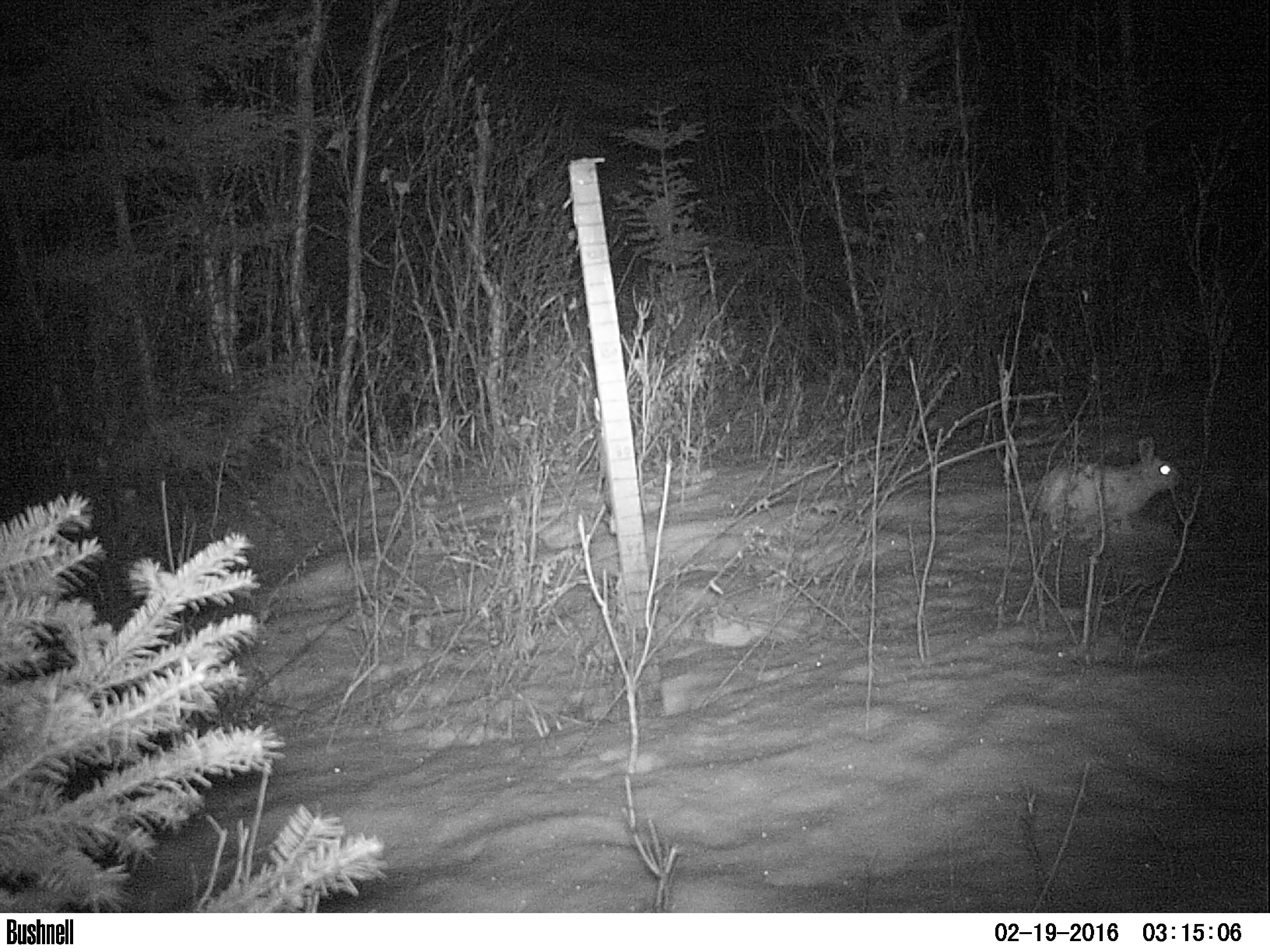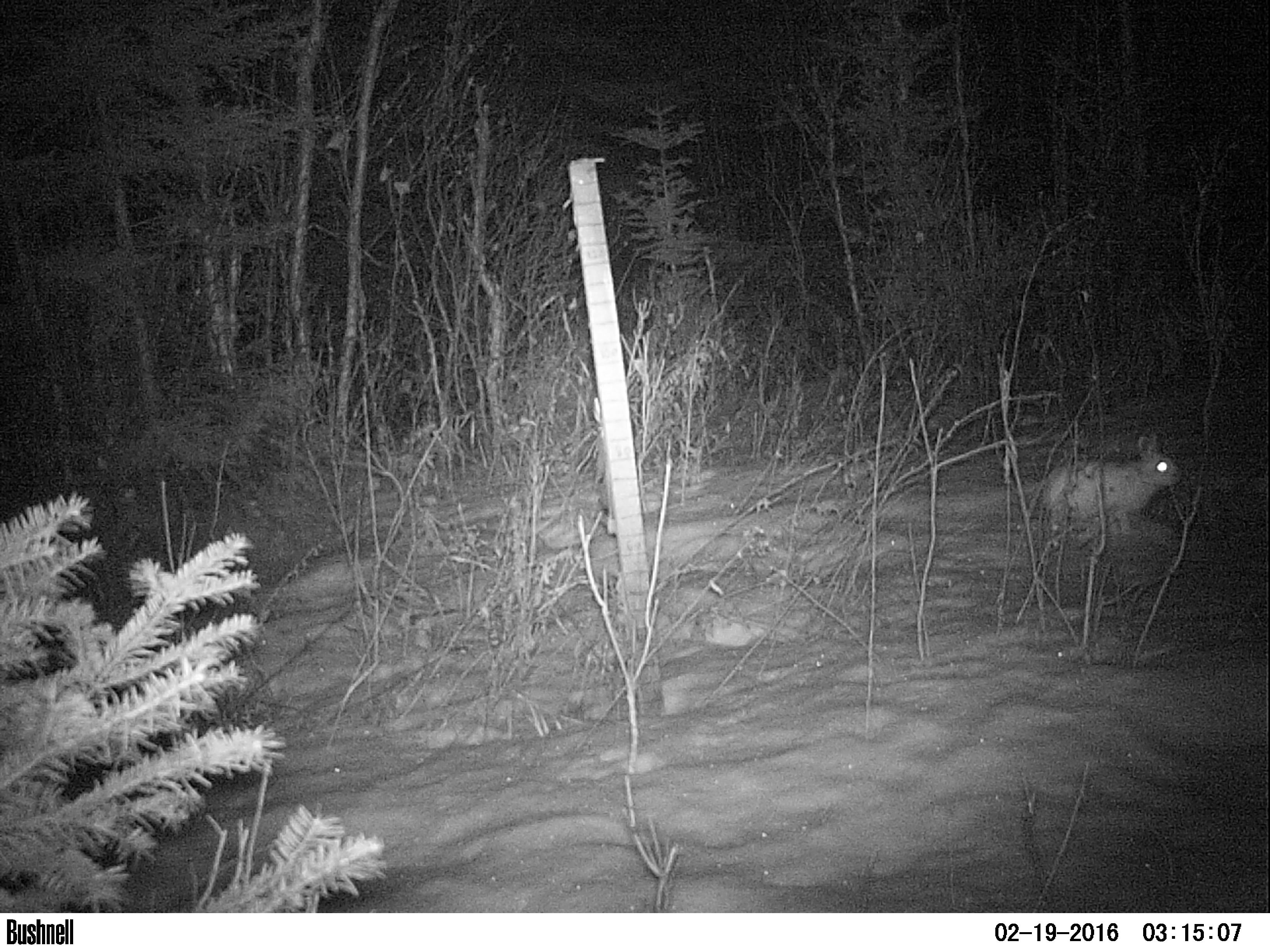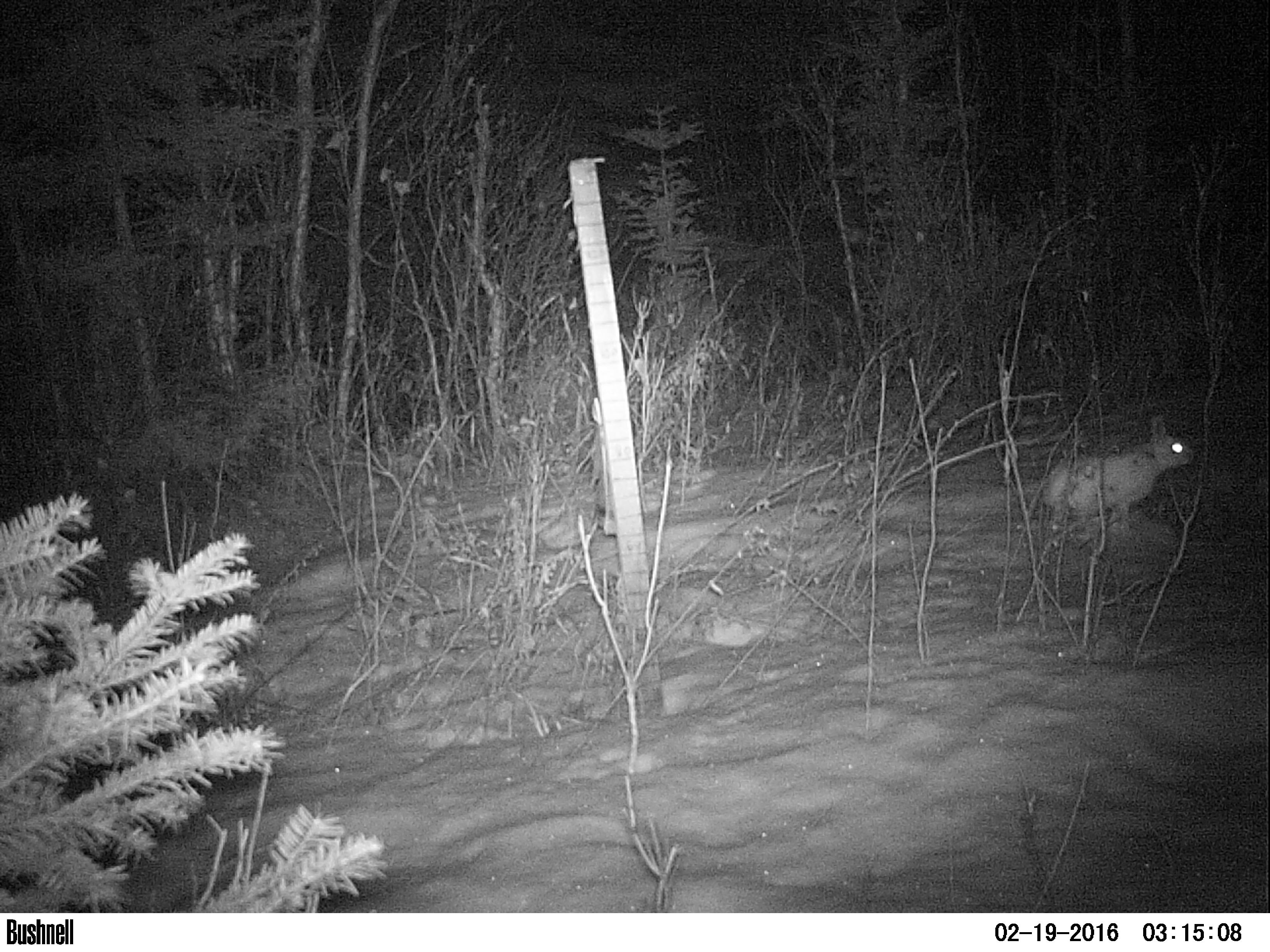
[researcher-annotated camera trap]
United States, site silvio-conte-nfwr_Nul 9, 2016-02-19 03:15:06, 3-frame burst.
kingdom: Animalia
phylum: Chordata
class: Mammalia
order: Lagomorpha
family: Leporidae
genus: Lepus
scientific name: Lepus americanus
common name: snowshoe hare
Snowshoe hare (Lepus americanus).